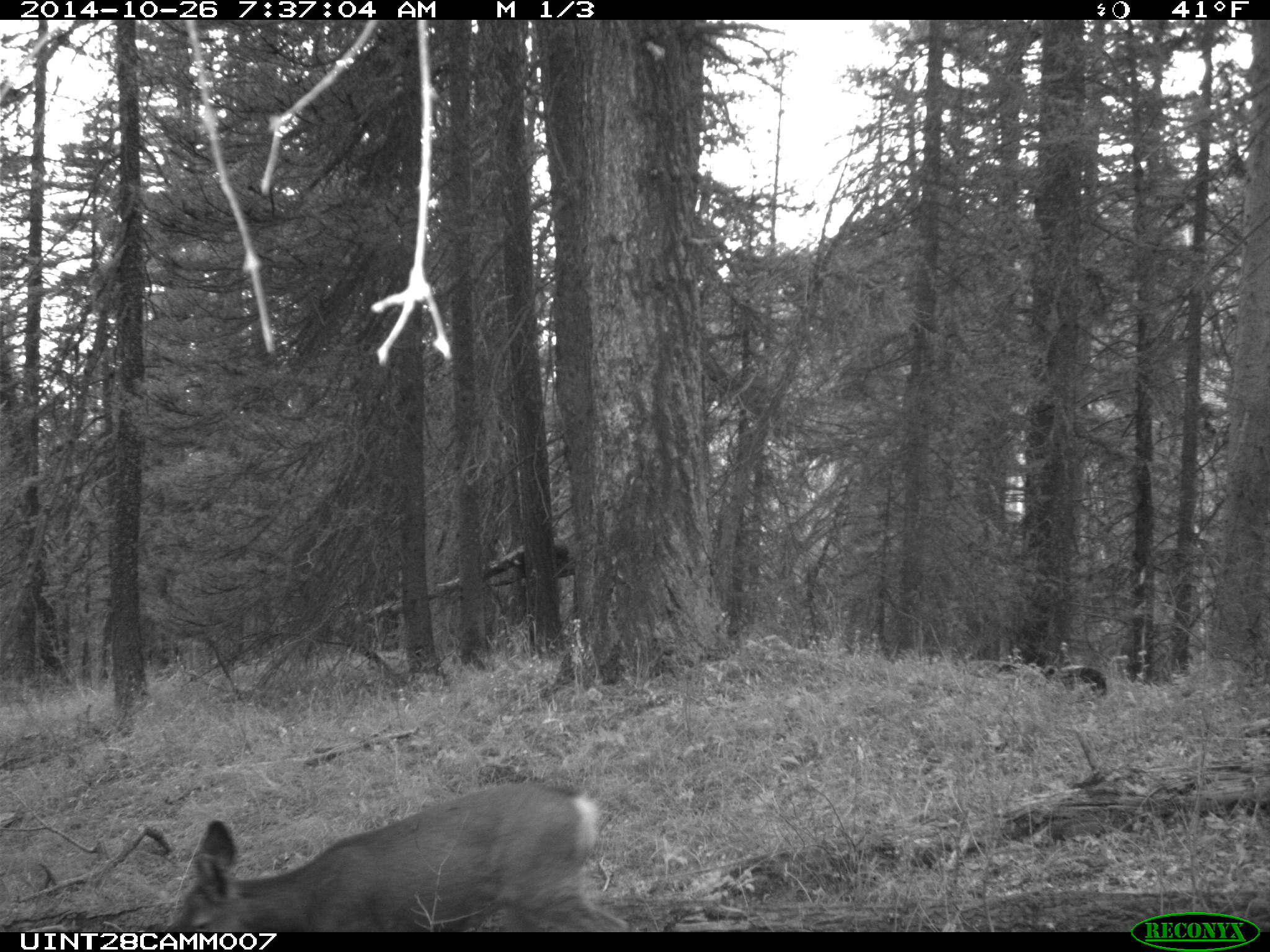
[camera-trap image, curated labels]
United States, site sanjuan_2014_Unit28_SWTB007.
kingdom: Animalia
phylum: Chordata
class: Mammalia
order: Artiodactyla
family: Cervidae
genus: Odocoileus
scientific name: Odocoileus hemionus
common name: mule deer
Odocoileus hemionus (mule deer).